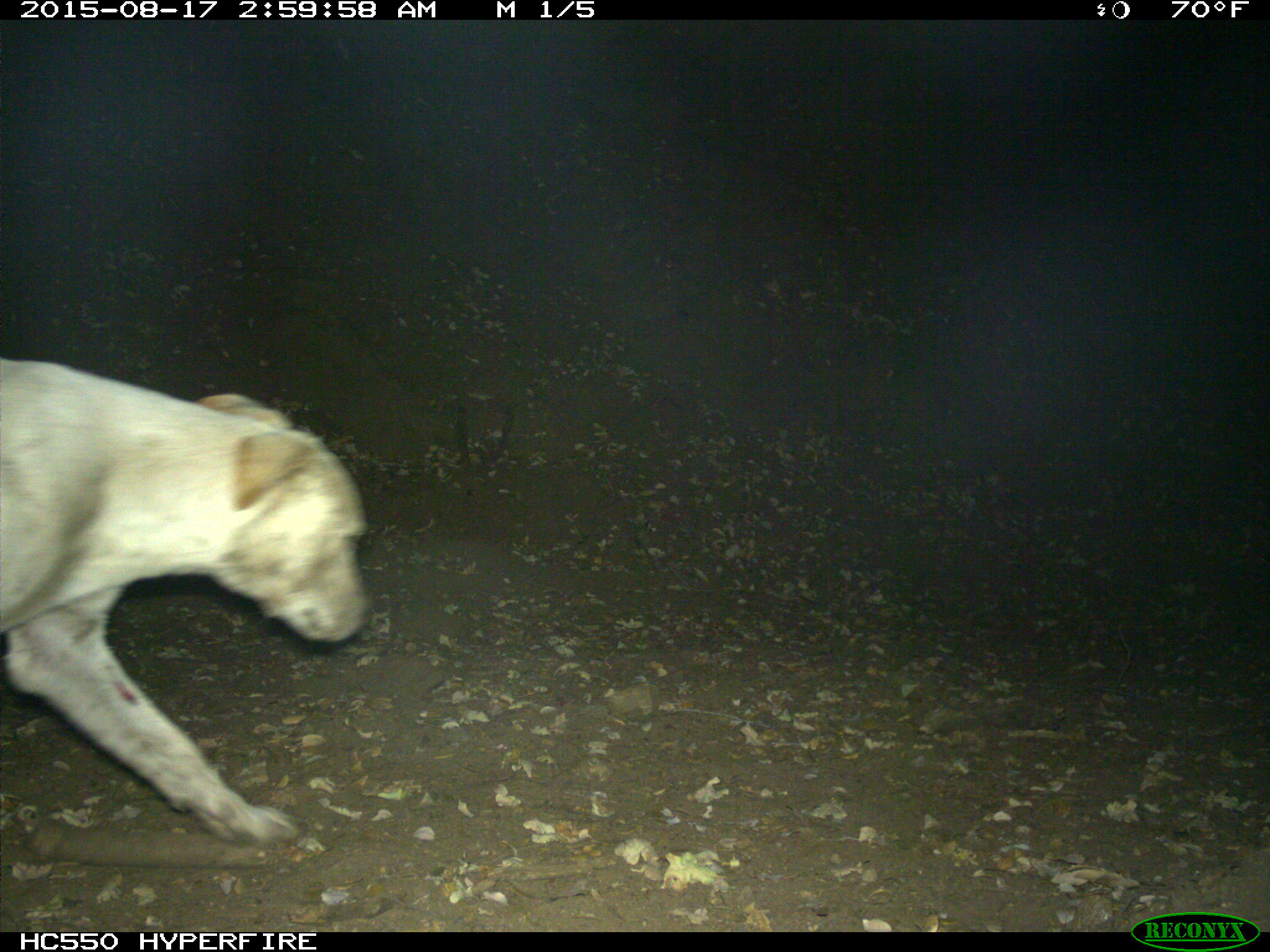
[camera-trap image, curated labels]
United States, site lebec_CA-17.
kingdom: Animalia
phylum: Chordata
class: Mammalia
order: Carnivora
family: Canidae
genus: Canis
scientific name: Canis familiaris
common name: domestic dog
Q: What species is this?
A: Canis familiaris (domestic dog).